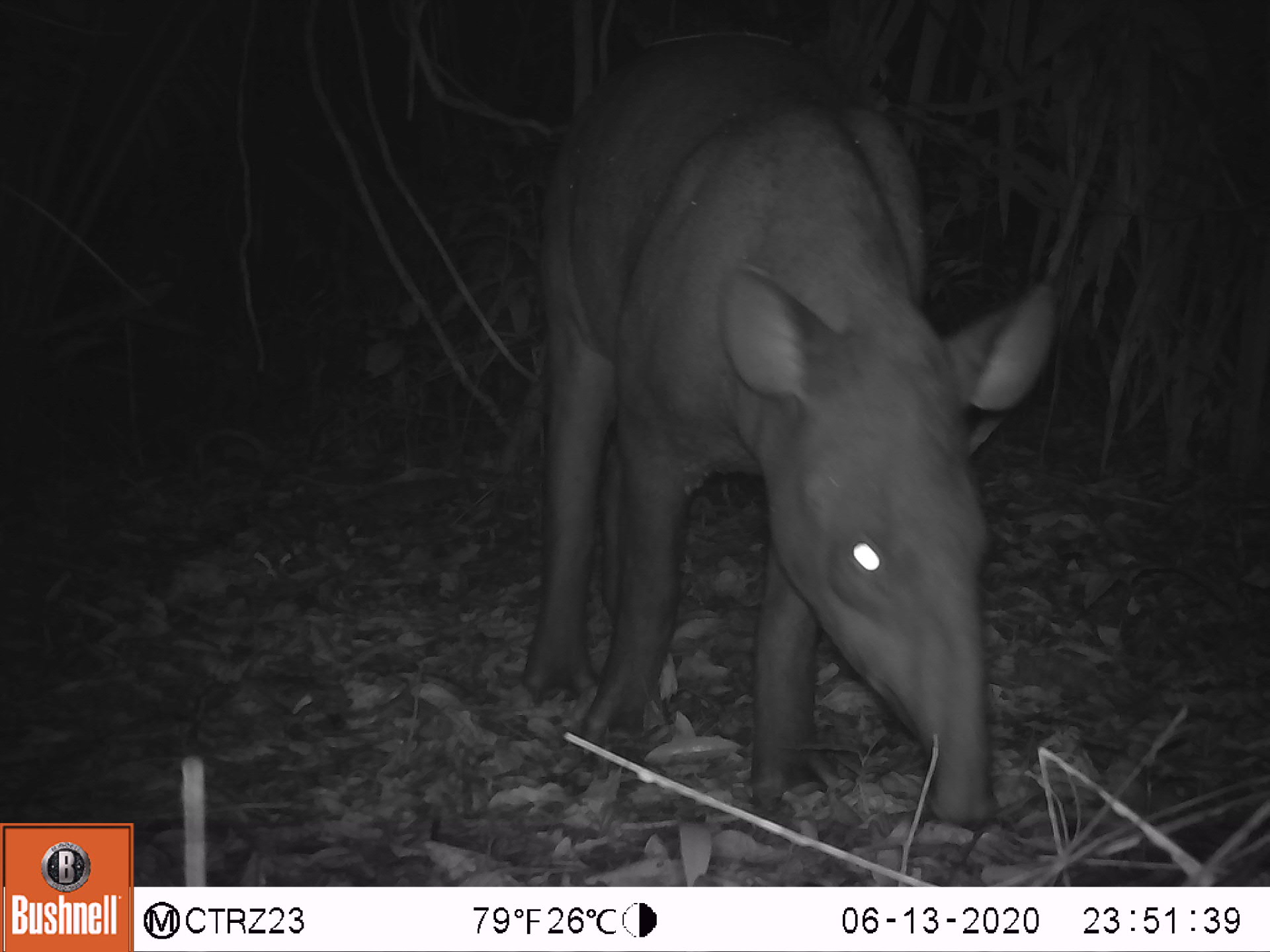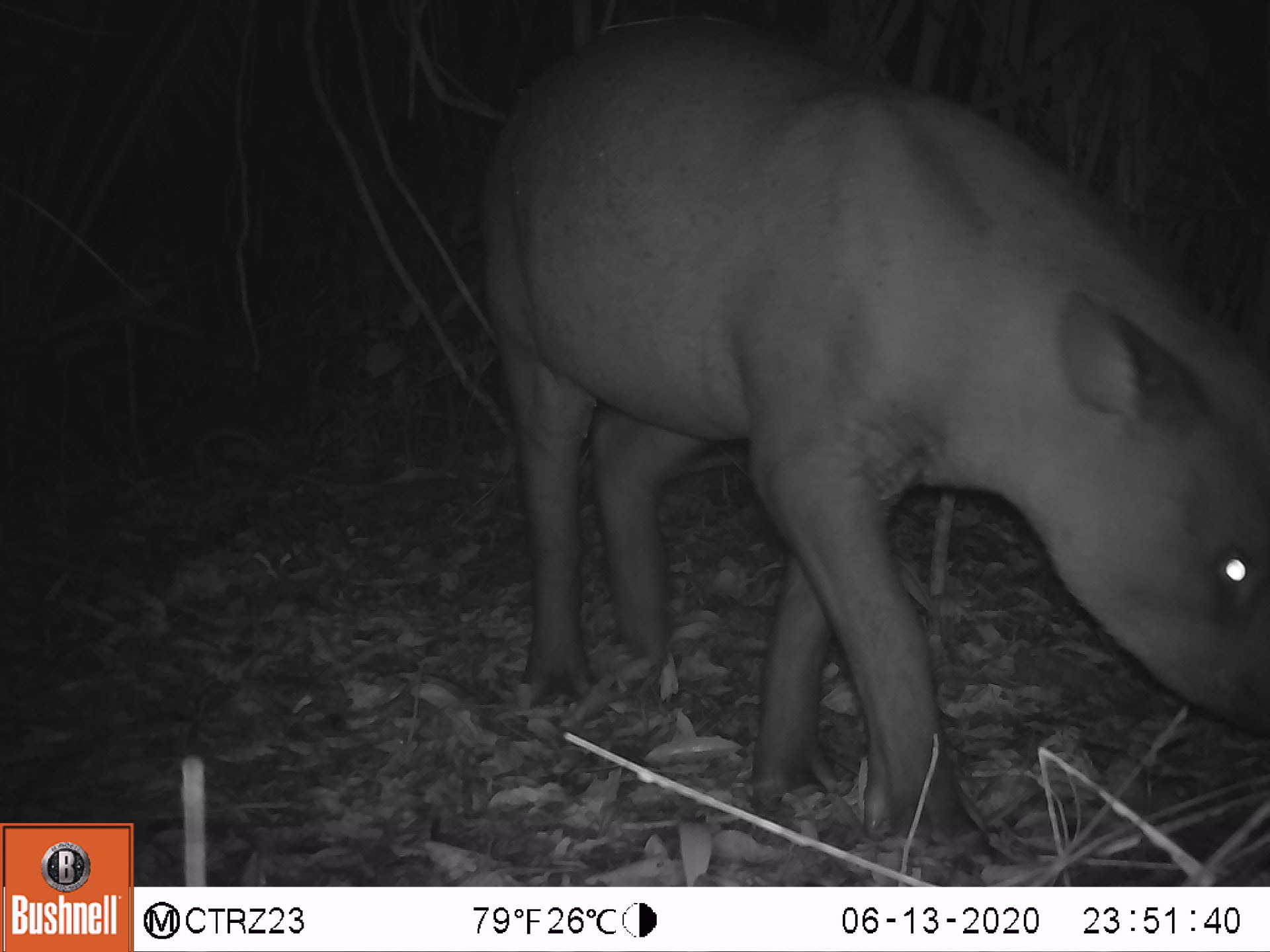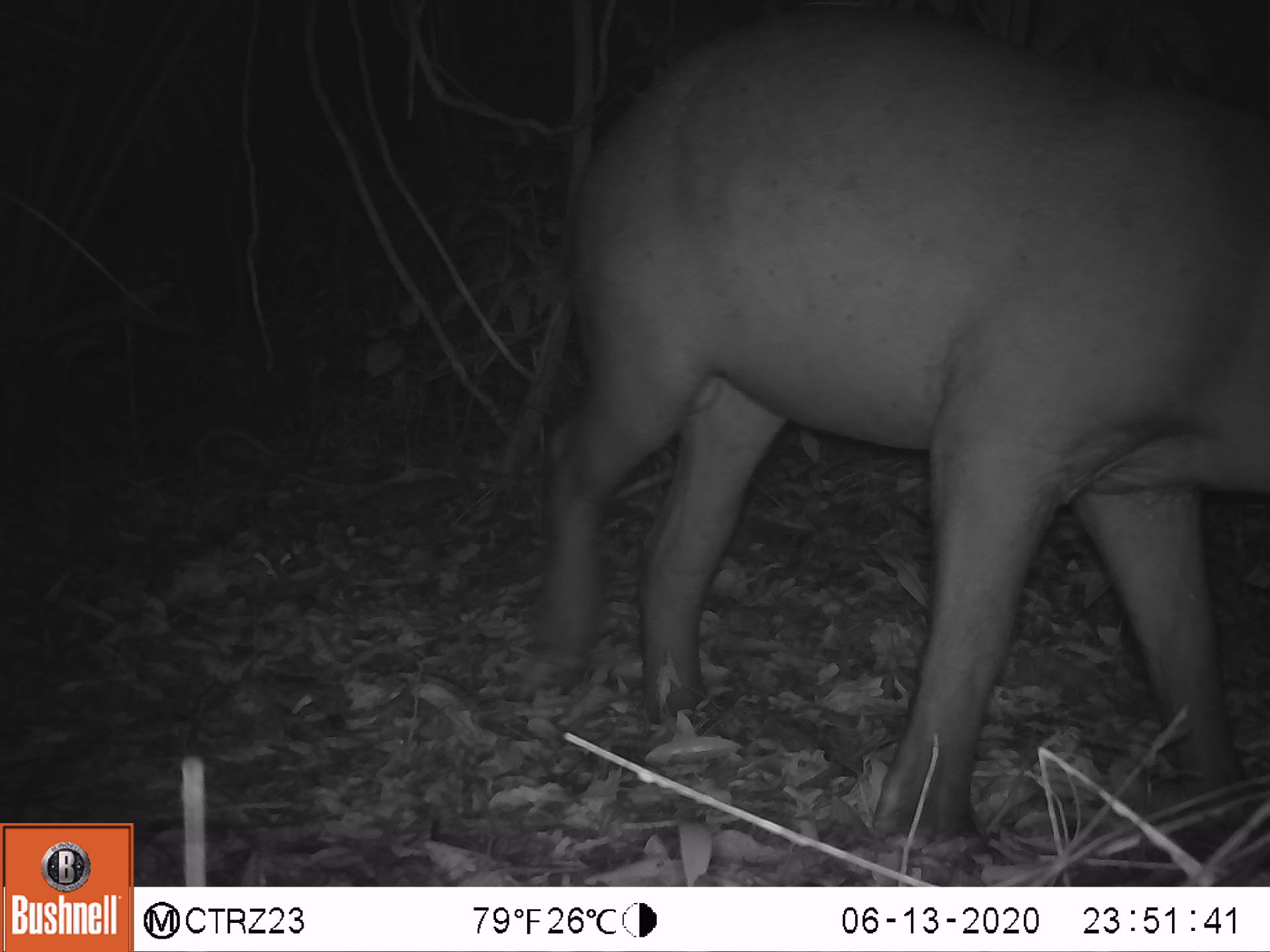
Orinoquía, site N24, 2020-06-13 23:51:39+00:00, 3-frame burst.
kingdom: Animalia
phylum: Chordata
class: Mammalia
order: Perissodactyla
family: Tapiridae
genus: Tapirus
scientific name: Tapirus terrestris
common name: lowland tapir